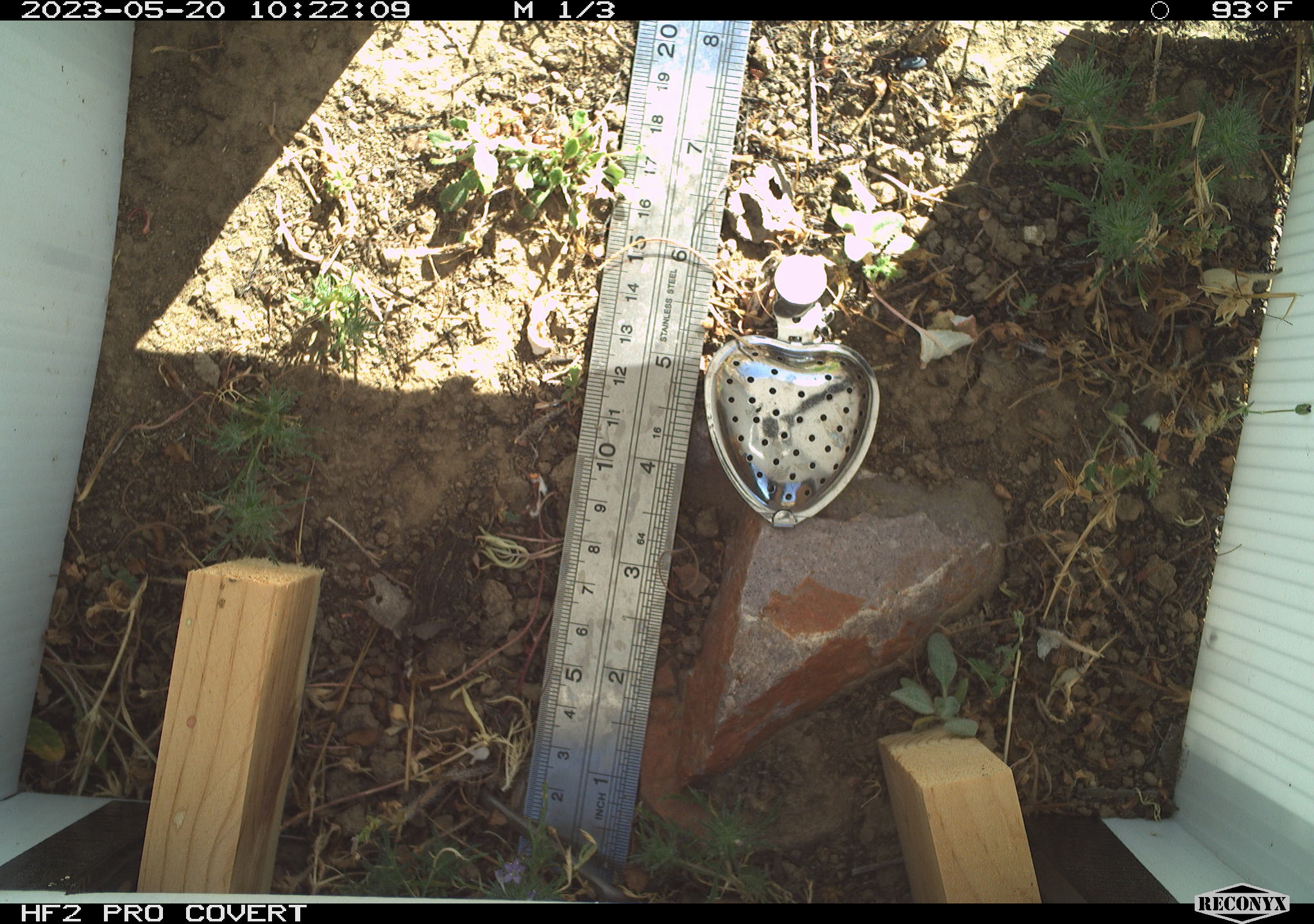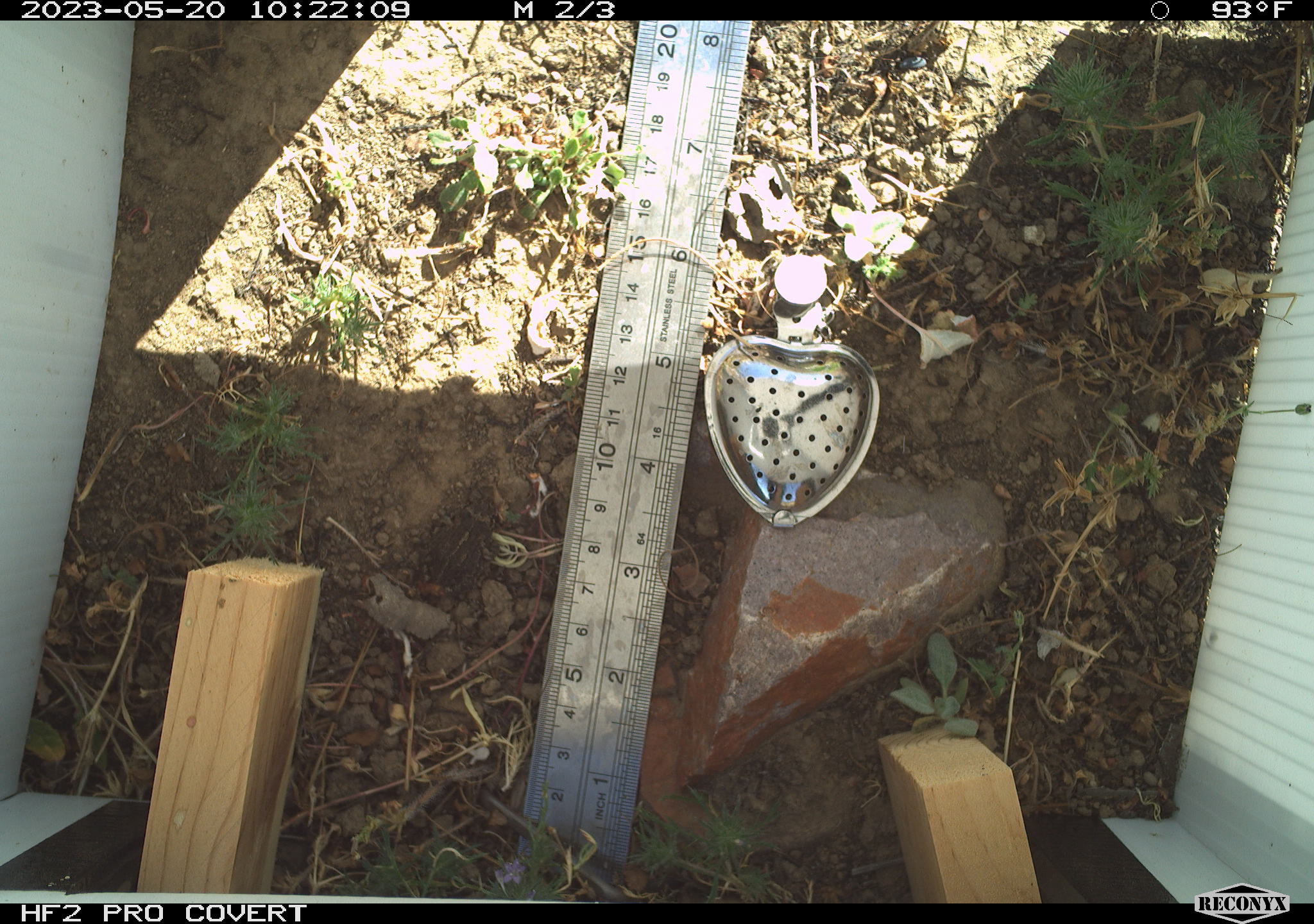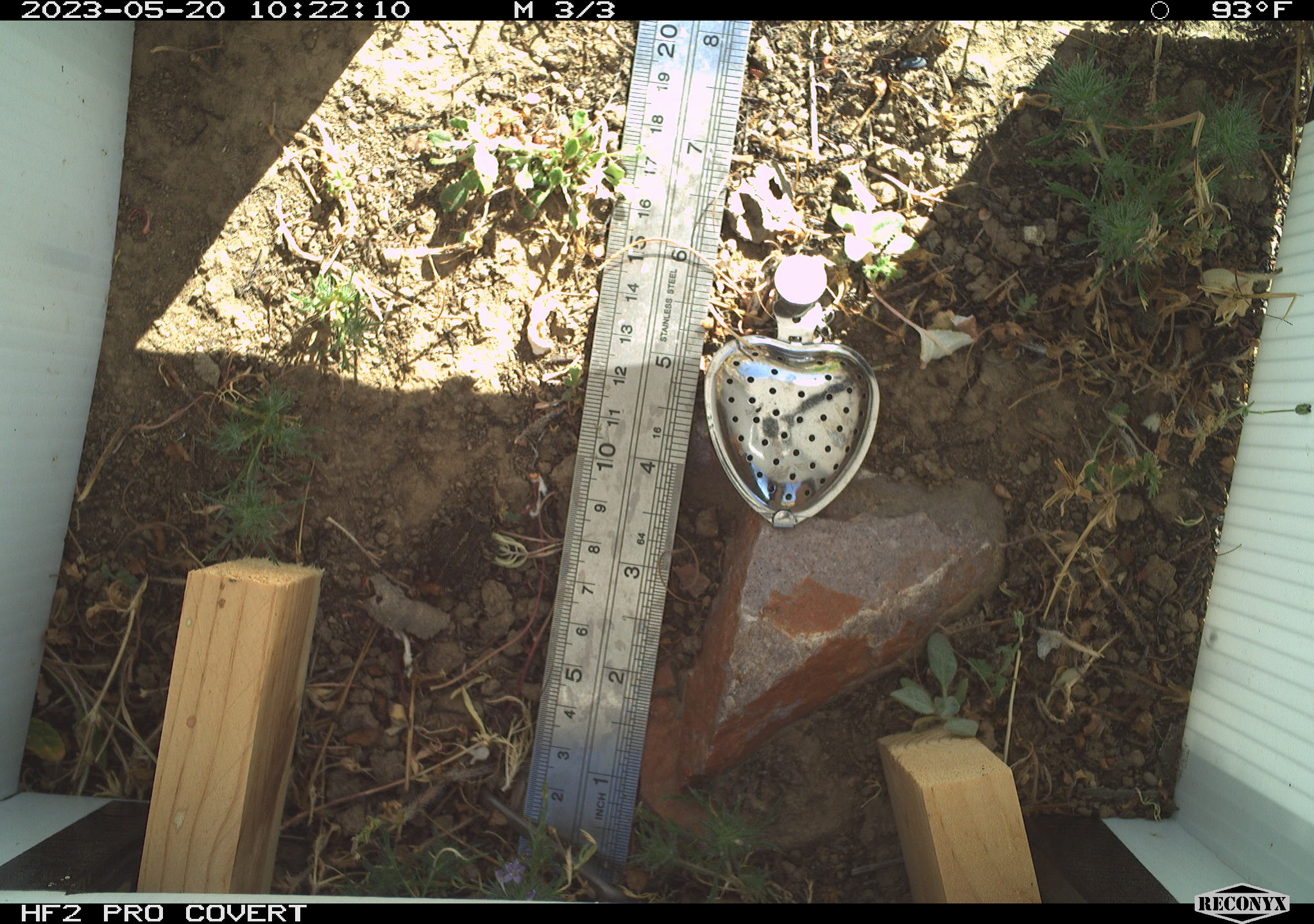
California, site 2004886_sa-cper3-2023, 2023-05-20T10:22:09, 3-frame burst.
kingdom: Animalia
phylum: Chordata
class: Amphibia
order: Anura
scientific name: Anura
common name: frogs